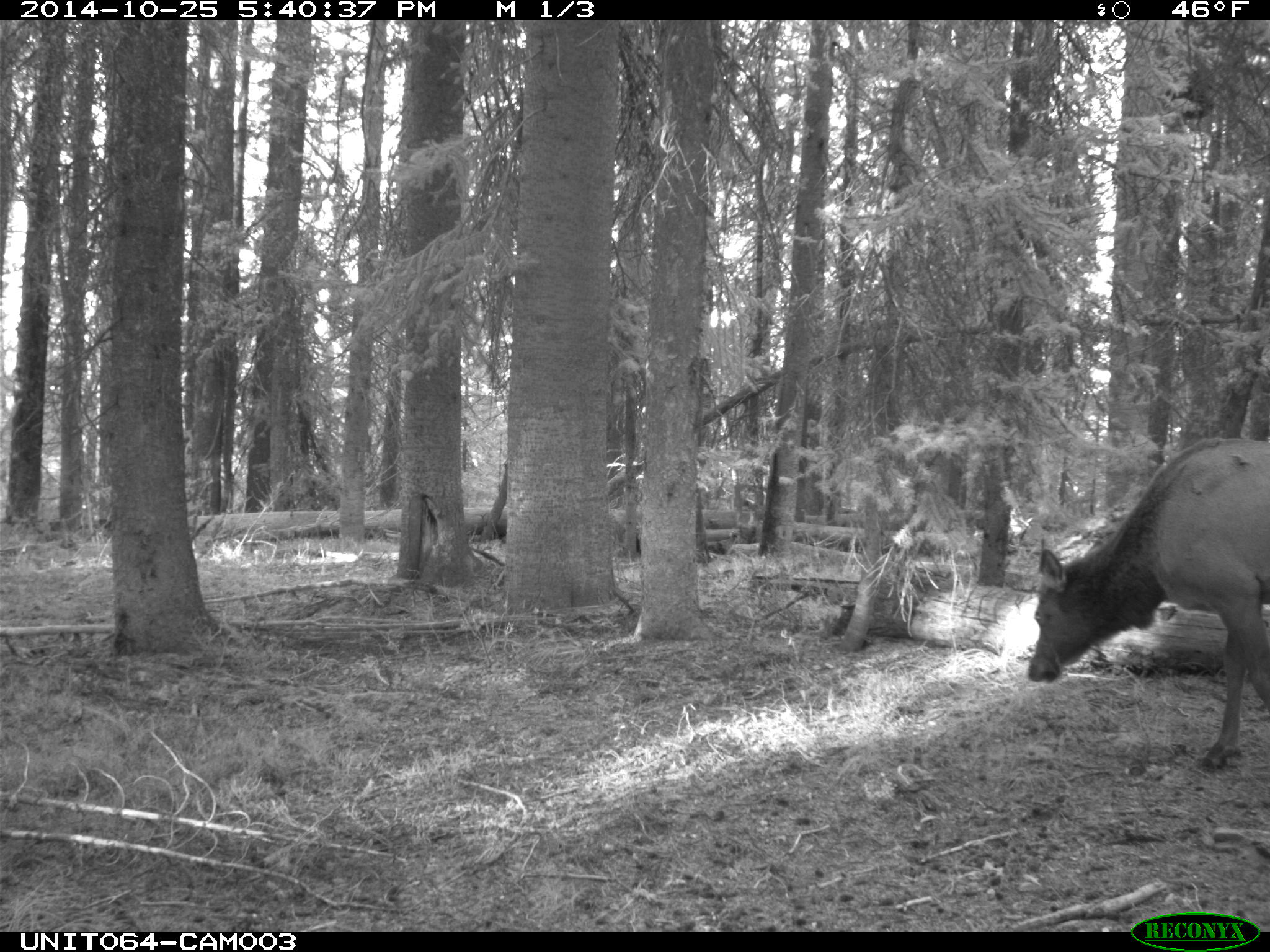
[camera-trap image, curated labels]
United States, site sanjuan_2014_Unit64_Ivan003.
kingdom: Animalia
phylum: Chordata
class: Mammalia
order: Artiodactyla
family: Cervidae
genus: Cervus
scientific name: Cervus elaphus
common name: red deer